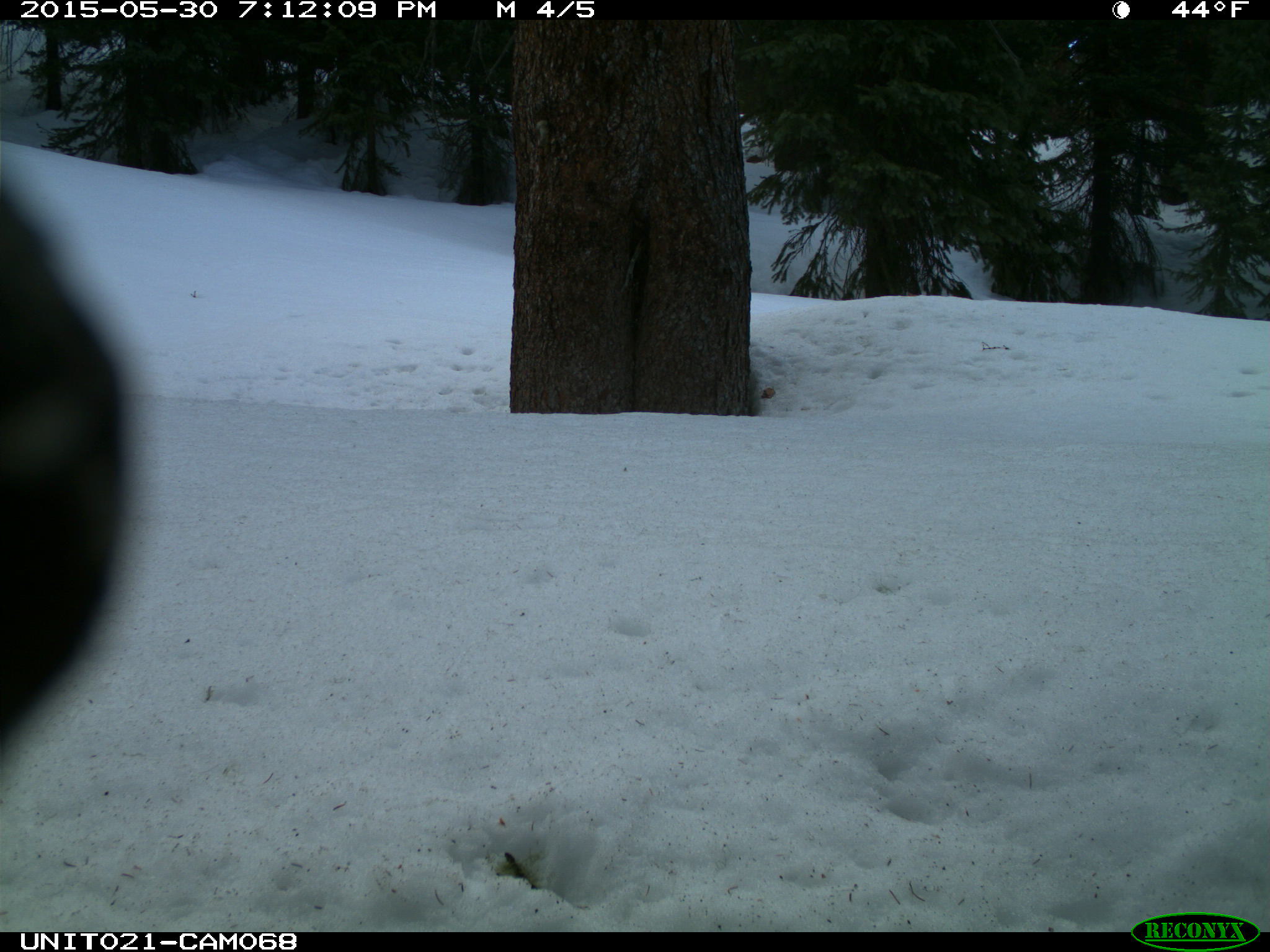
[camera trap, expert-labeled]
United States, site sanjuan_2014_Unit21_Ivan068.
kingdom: Animalia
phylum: Chordata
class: Aves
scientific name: Aves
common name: birds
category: unidentified bird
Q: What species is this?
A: Unidentified bird (birds) (Aves).